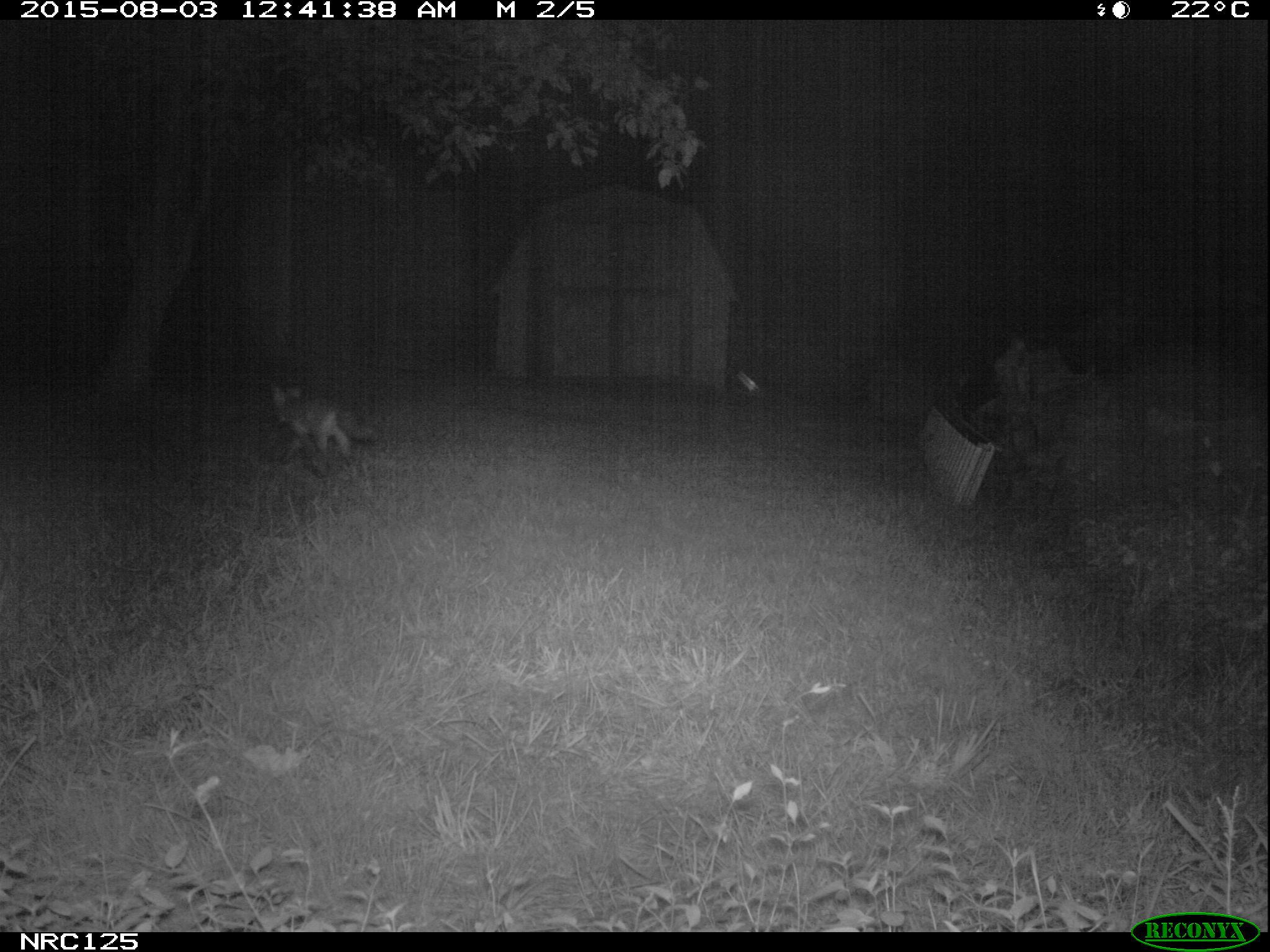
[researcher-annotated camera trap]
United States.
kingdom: Animalia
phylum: Chordata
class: Mammalia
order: Carnivora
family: Canidae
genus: Vulpes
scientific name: Vulpes vulpes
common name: red fox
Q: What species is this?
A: Red Fox (Vulpes vulpes).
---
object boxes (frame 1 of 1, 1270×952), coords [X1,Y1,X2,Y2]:
Red Fox: [264,378,375,474]